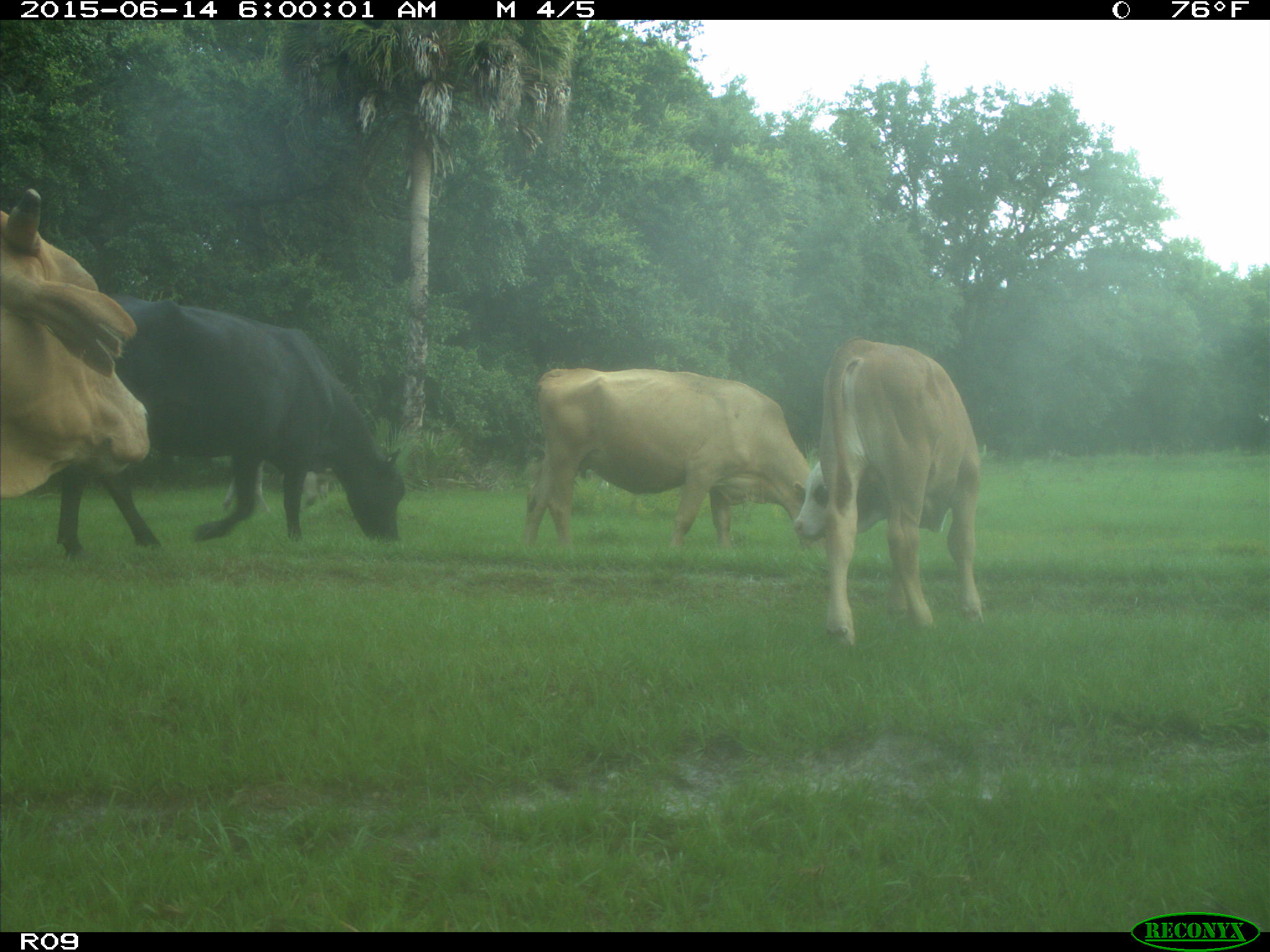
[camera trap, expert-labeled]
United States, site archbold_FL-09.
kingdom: Animalia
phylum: Chordata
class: Mammalia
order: Artiodactyla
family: Bovidae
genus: Bos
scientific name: Bos taurus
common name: domestic cow